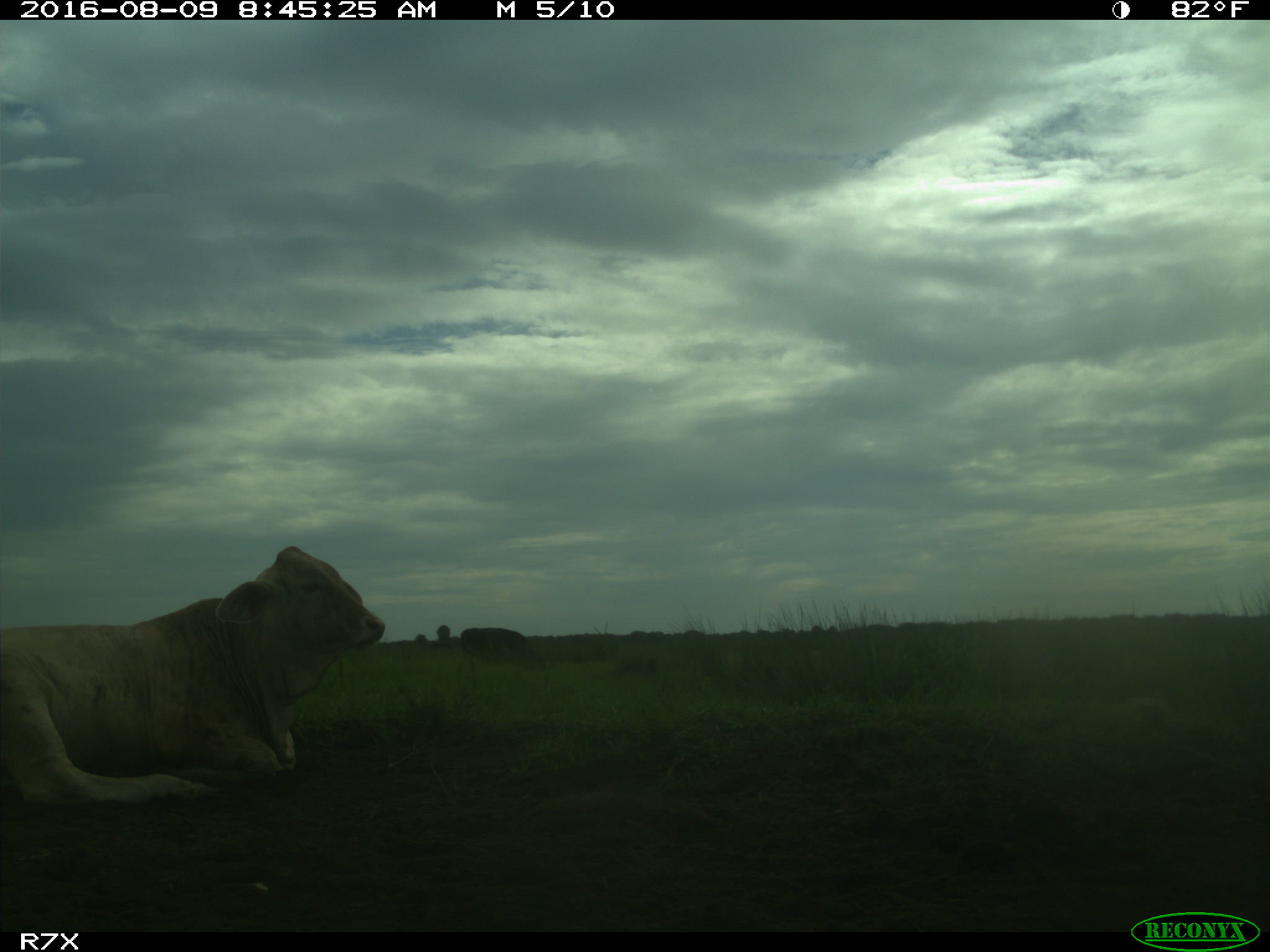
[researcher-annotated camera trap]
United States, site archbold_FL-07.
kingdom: Animalia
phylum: Chordata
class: Mammalia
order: Artiodactyla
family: Bovidae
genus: Bos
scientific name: Bos taurus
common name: domestic cow